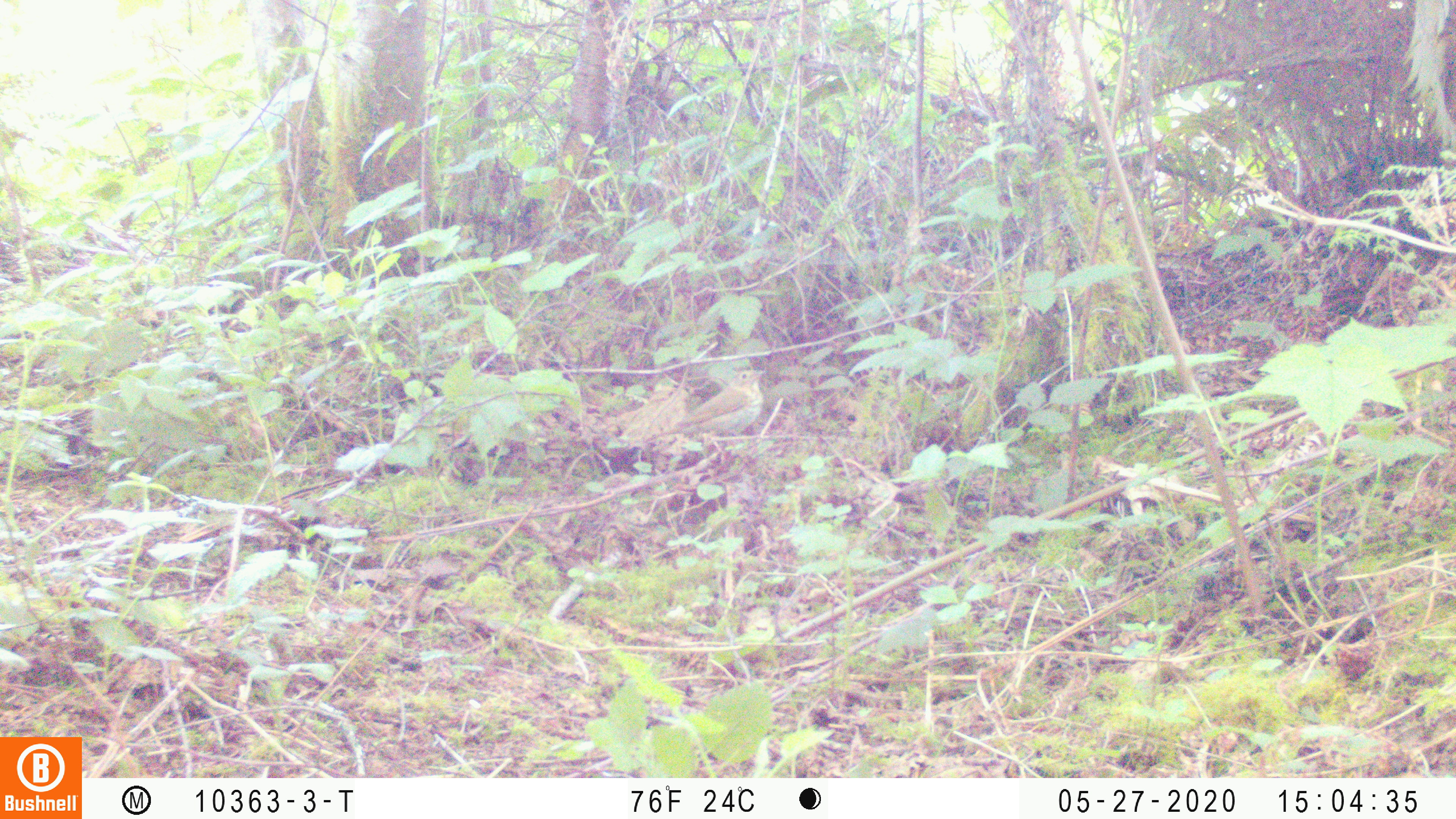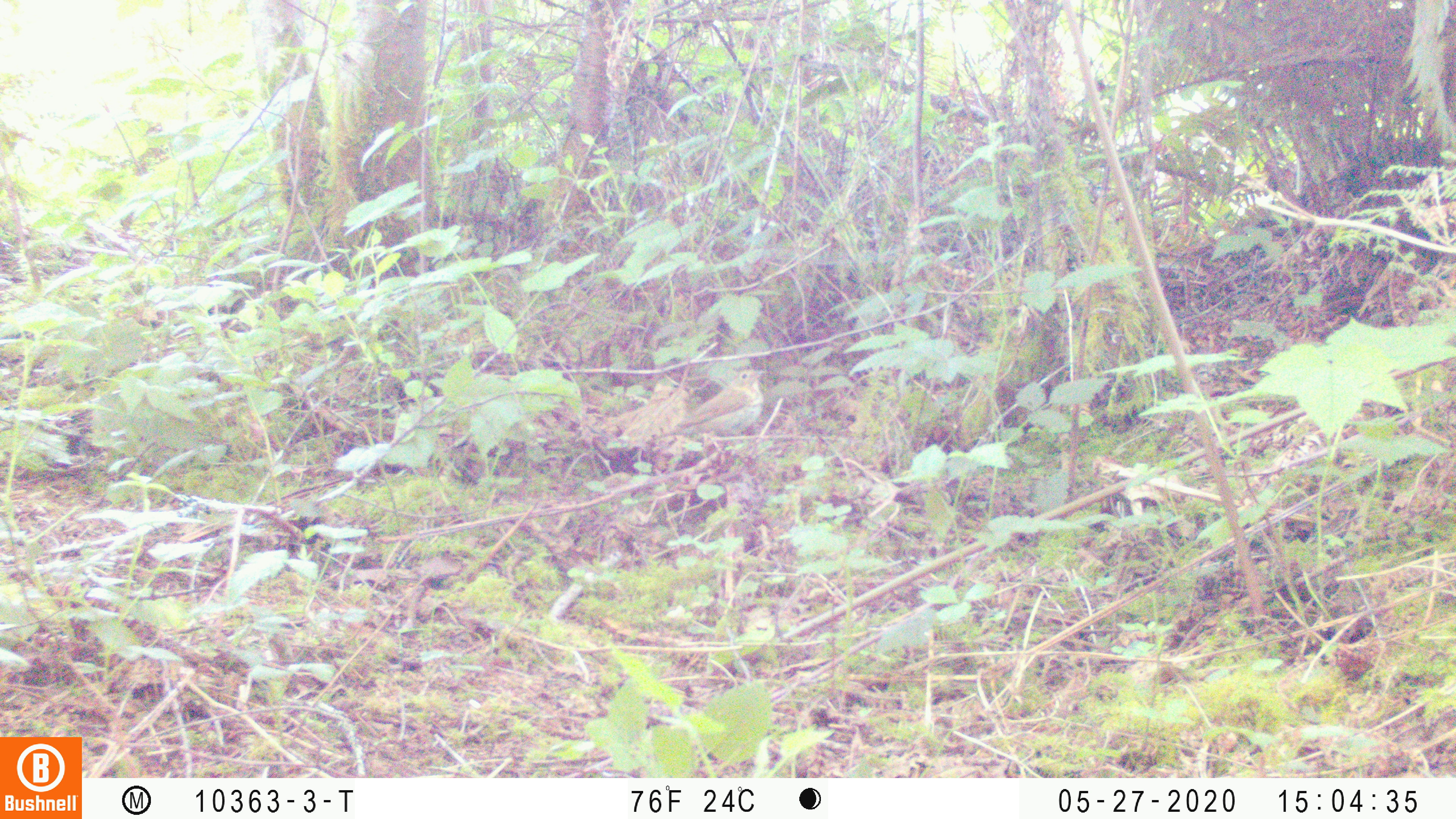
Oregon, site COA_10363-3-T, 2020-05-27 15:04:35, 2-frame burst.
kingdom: Animalia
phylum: Chordata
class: Aves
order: Passeriformes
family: Turdidae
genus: Catharus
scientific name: Catharus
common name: brown thrushes and nightingale-thrushes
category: catharus species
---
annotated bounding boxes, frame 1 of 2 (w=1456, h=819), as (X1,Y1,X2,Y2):
catharus species: (650,368,768,443)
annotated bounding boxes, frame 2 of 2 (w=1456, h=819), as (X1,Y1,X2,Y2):
catharus species: (661,363,774,441)